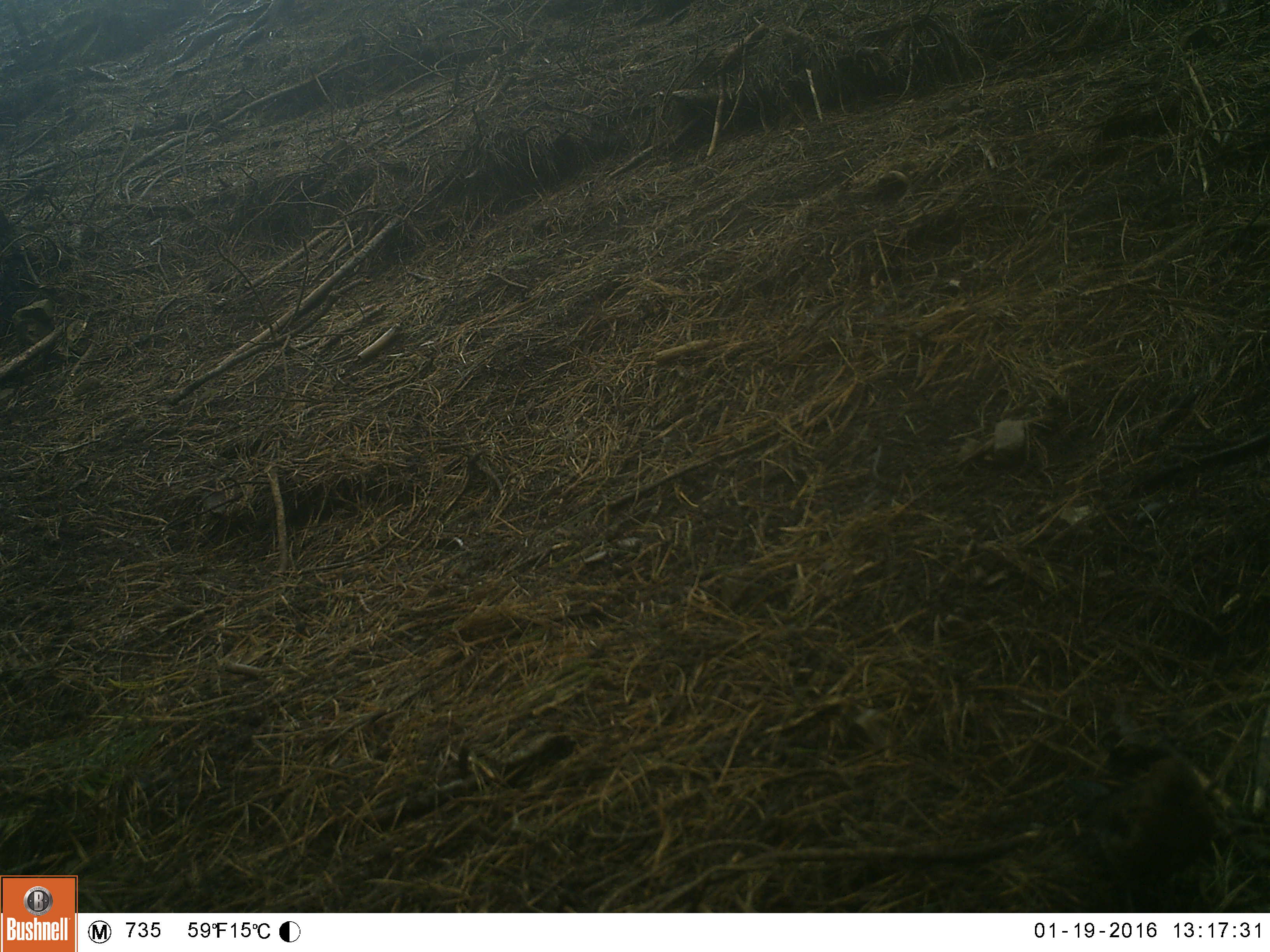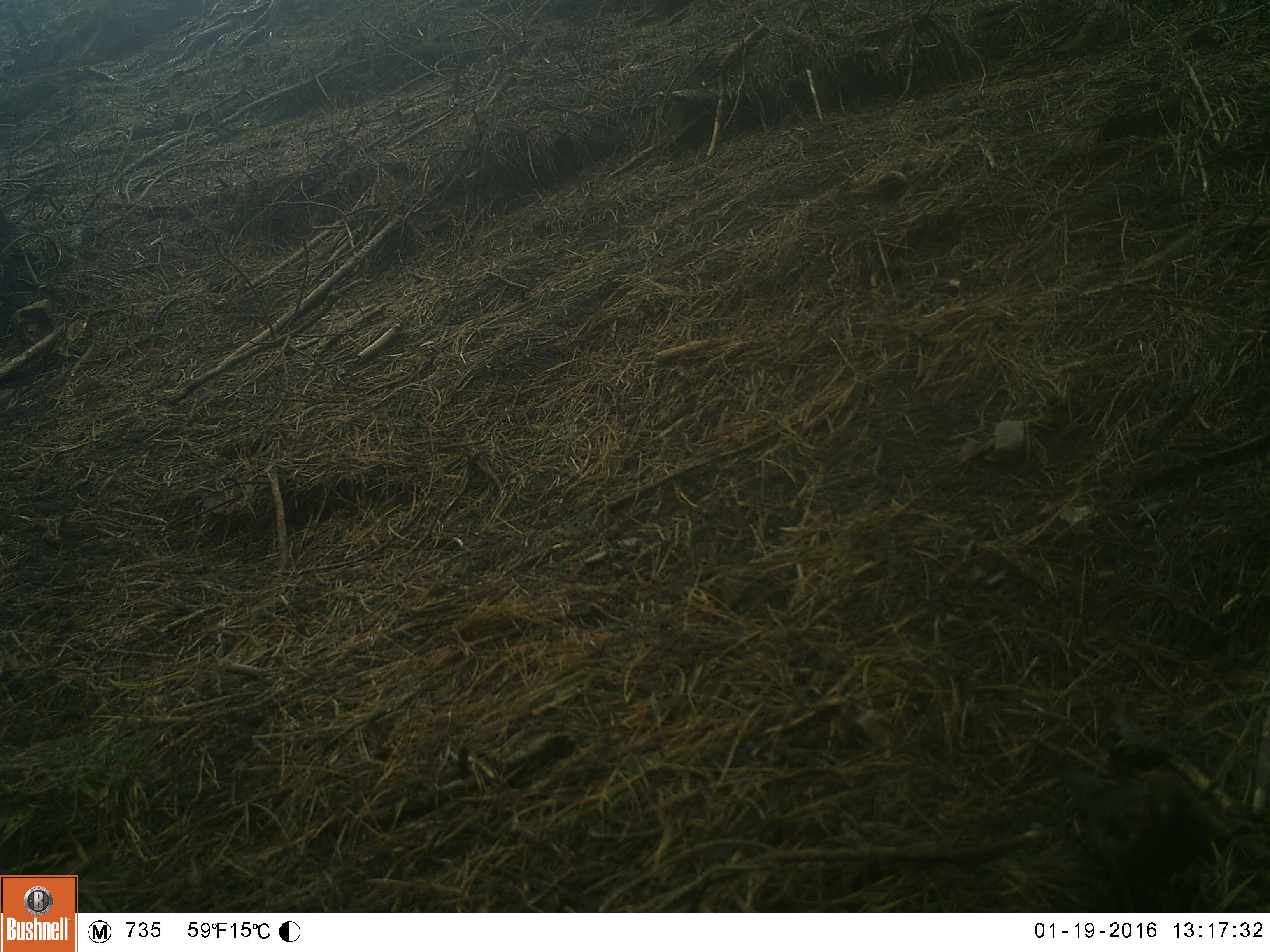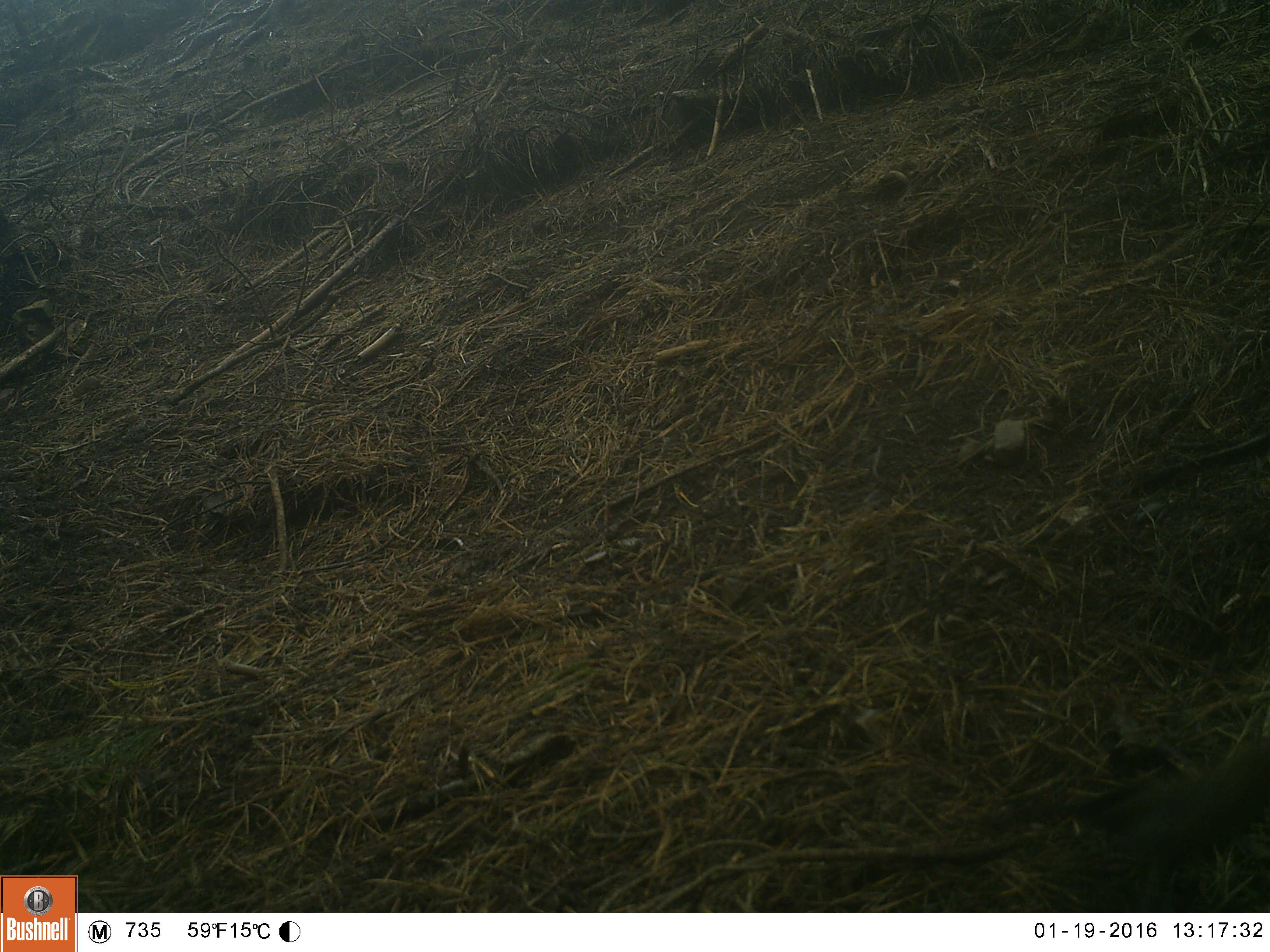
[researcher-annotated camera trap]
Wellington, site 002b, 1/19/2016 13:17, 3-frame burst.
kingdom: Animalia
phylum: Chordata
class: Aves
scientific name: Aves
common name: bird